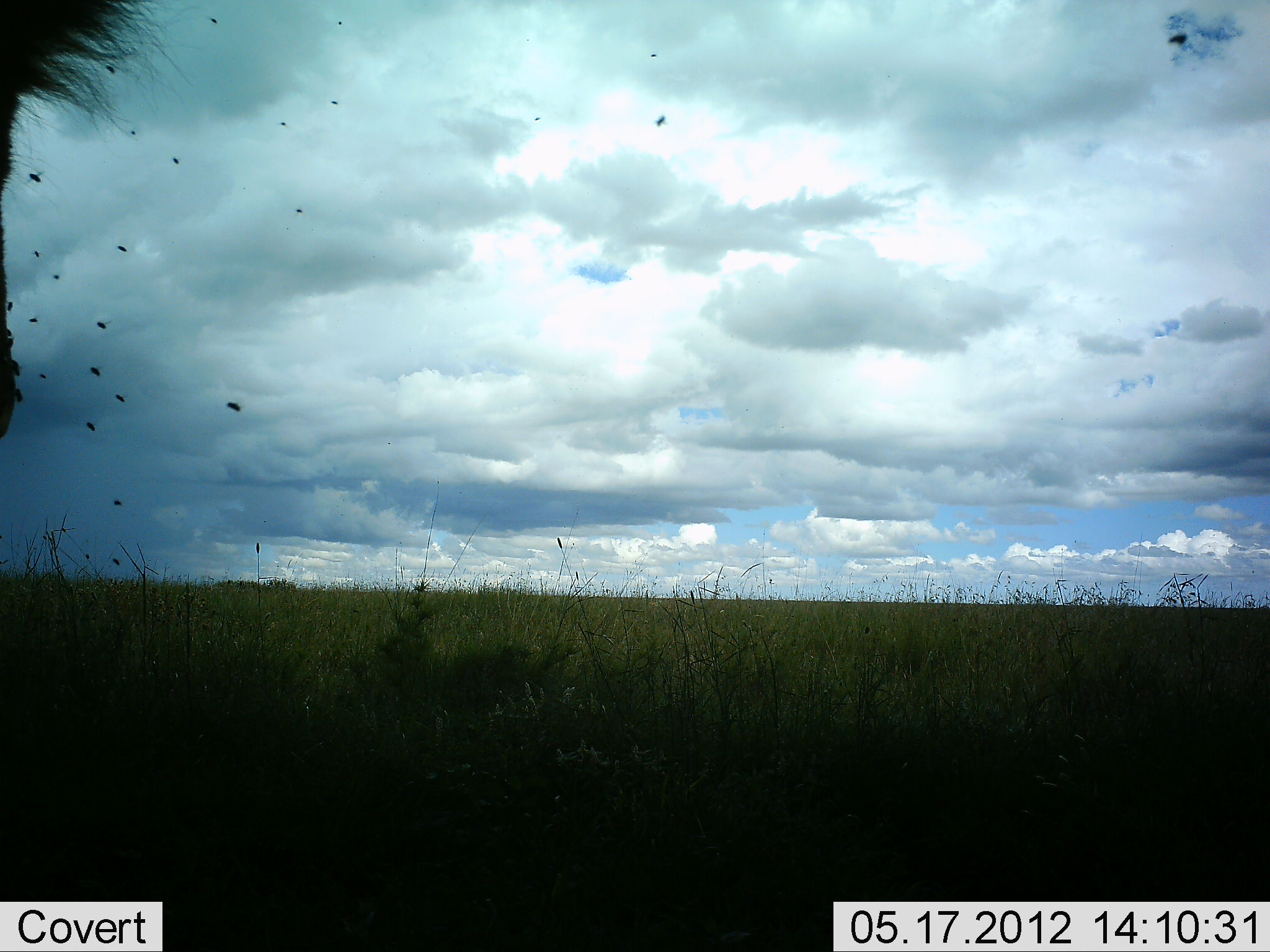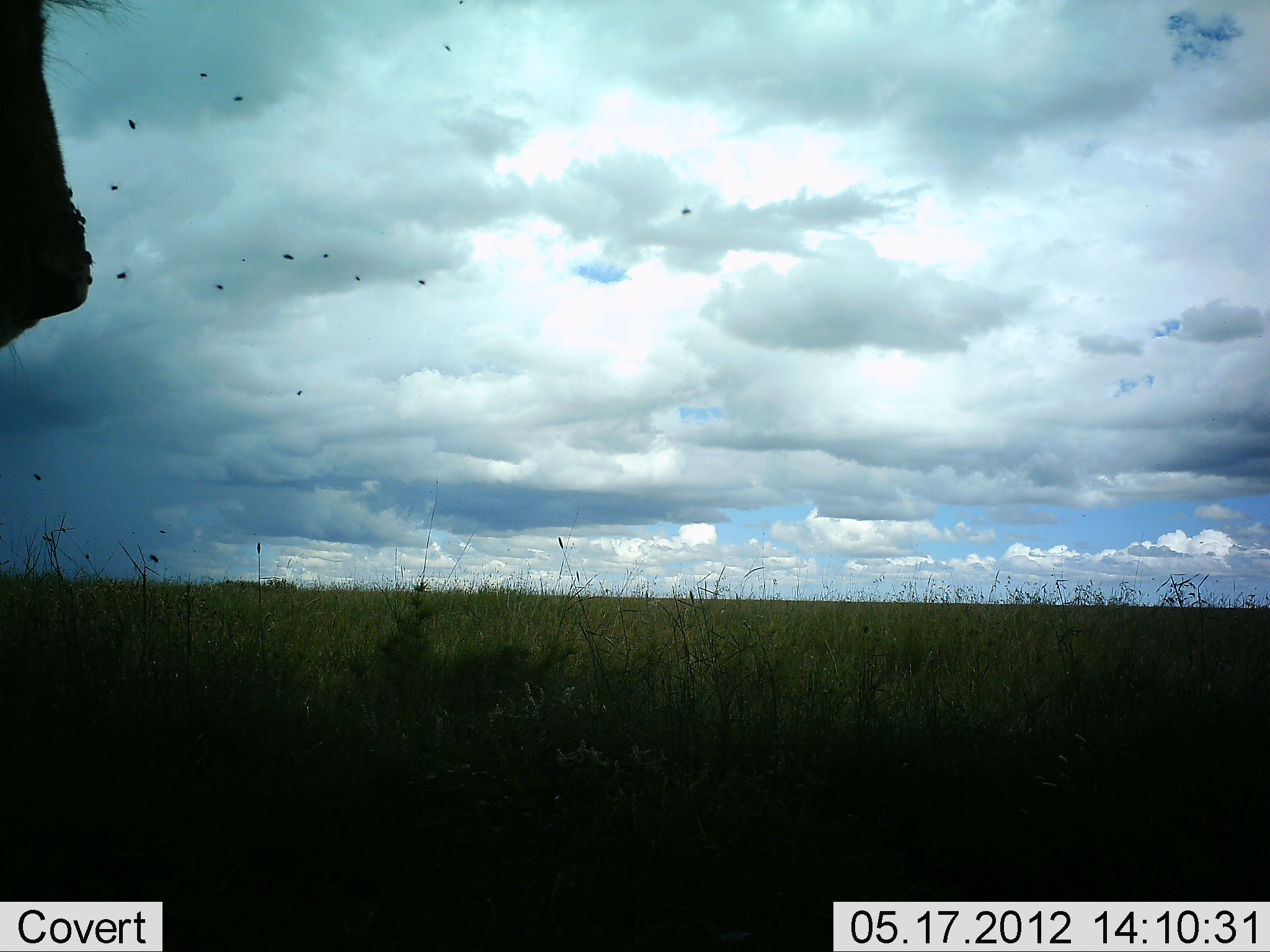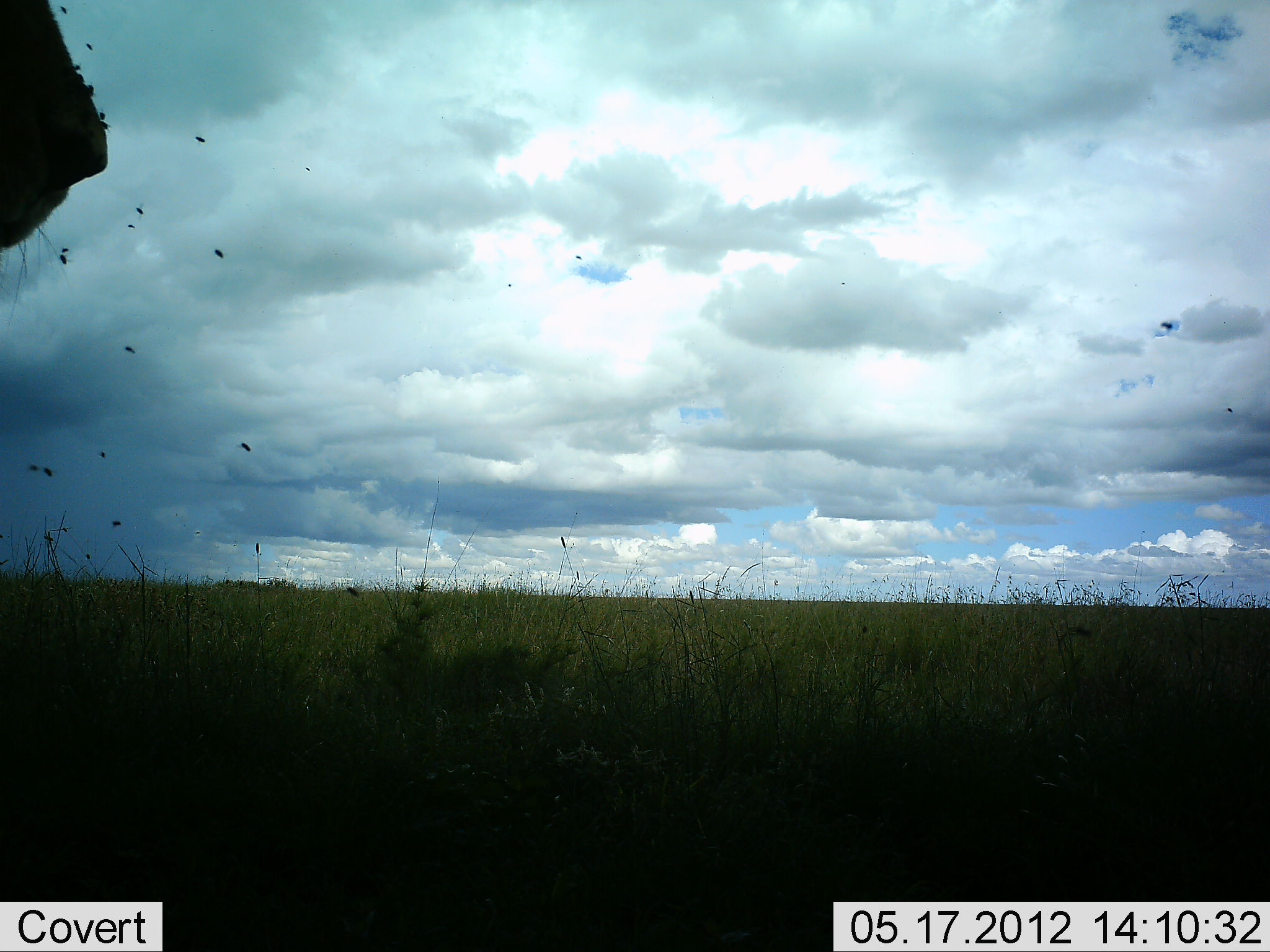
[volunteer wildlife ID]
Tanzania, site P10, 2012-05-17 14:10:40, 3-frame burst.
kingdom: Animalia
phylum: Chordata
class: Mammalia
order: Carnivora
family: Felidae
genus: Panthera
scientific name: Panthera leo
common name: lion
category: lionmale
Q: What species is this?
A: Lionmale (lion) (Panthera leo).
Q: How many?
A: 1.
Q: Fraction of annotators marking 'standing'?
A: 57%.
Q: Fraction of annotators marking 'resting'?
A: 29%.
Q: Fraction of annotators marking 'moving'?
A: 14%.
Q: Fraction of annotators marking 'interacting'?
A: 0%.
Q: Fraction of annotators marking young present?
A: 0%.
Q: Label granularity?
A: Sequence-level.